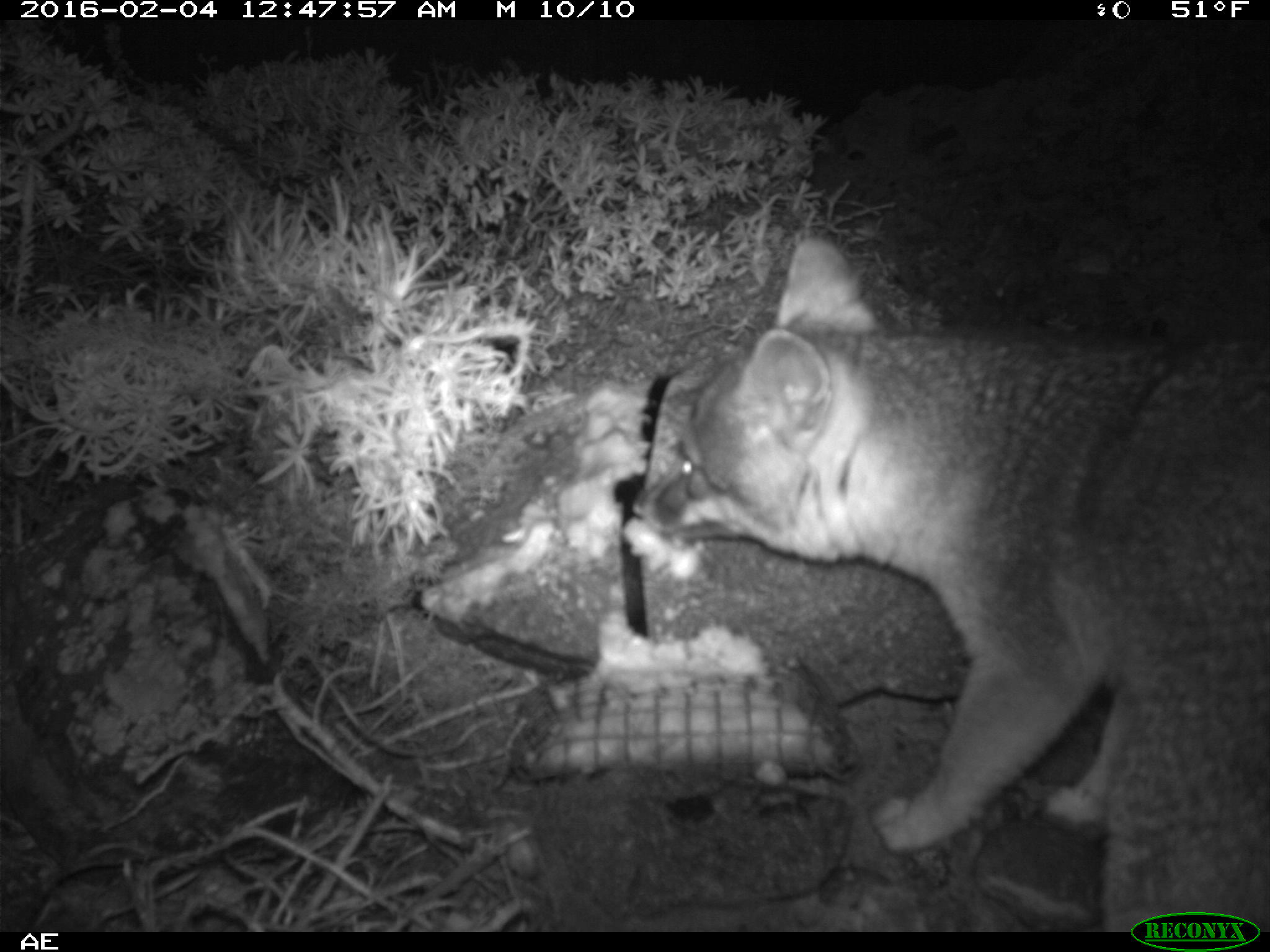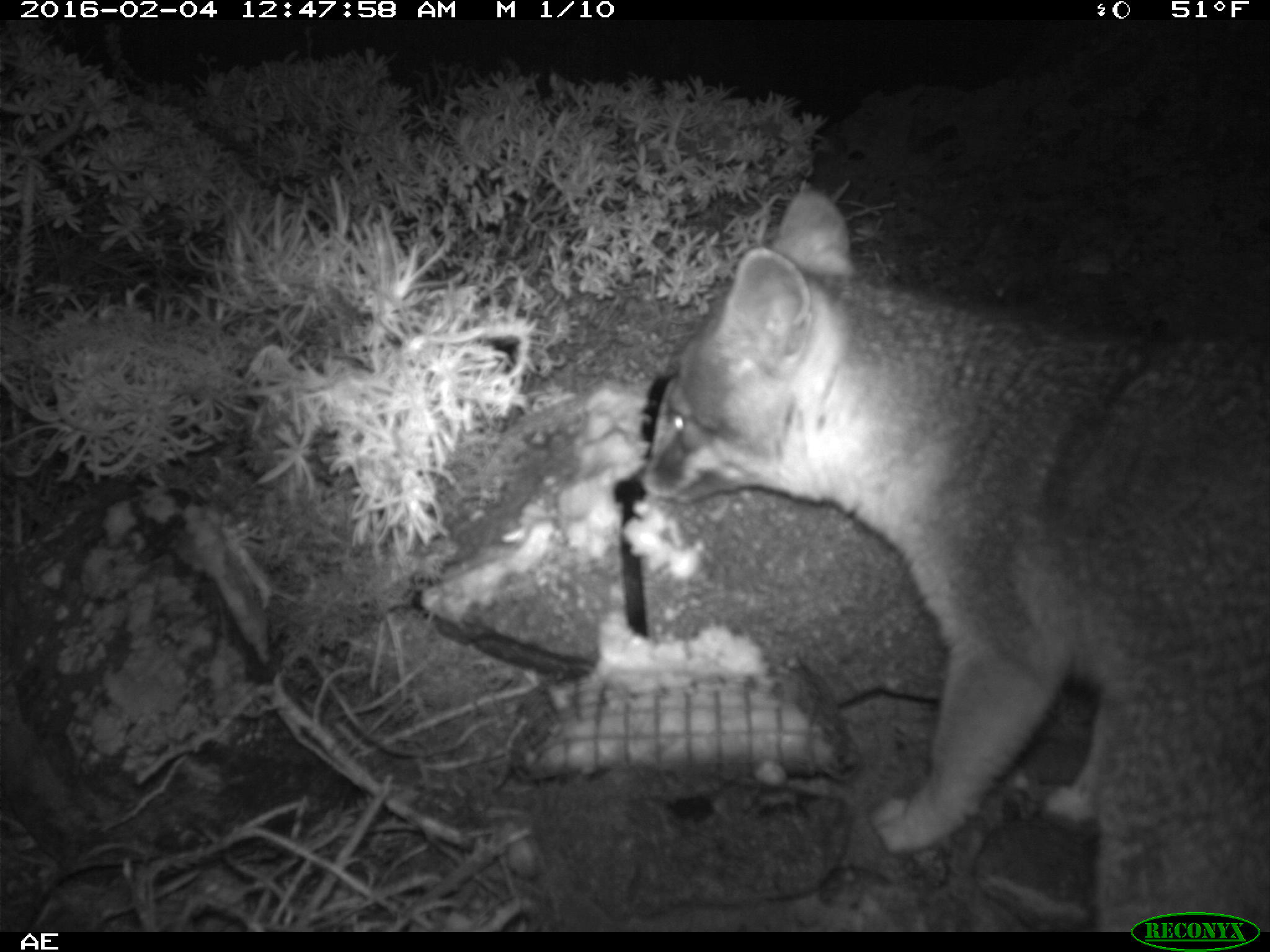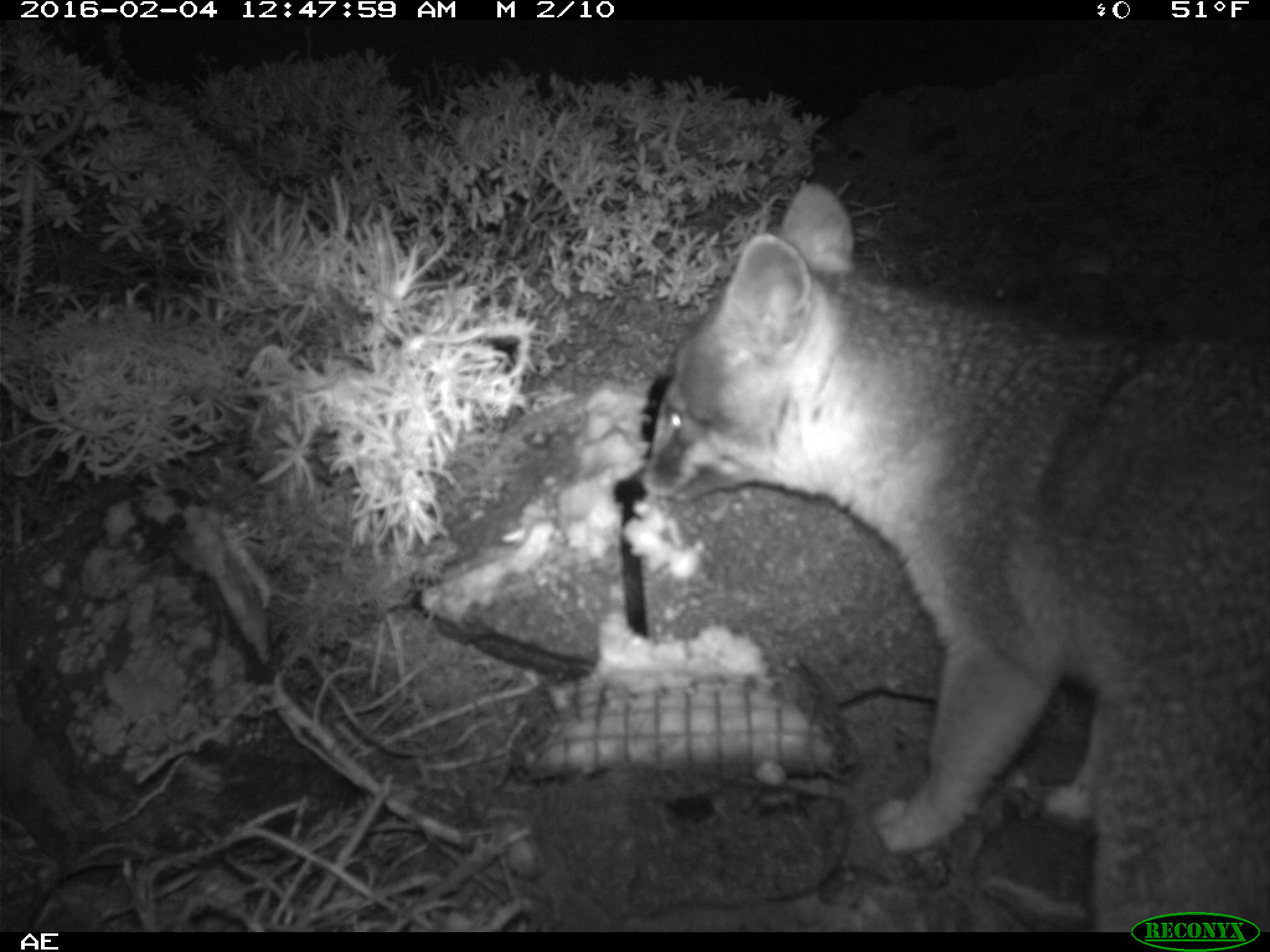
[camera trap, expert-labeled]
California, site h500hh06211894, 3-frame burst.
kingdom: Animalia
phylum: Chordata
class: Mammalia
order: Carnivora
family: Canidae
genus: Urocyon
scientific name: Urocyon littoralis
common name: island fox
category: fox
Fox (island fox) (Urocyon littoralis).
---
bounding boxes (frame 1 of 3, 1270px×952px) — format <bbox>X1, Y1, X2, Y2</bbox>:
fox: <bbox>649, 234, 1269, 933</bbox>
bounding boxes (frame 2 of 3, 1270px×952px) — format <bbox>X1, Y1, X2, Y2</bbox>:
fox: <bbox>639, 187, 1269, 932</bbox>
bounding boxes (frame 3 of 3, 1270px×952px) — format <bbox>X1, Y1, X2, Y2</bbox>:
fox: <bbox>634, 185, 1269, 933</bbox>